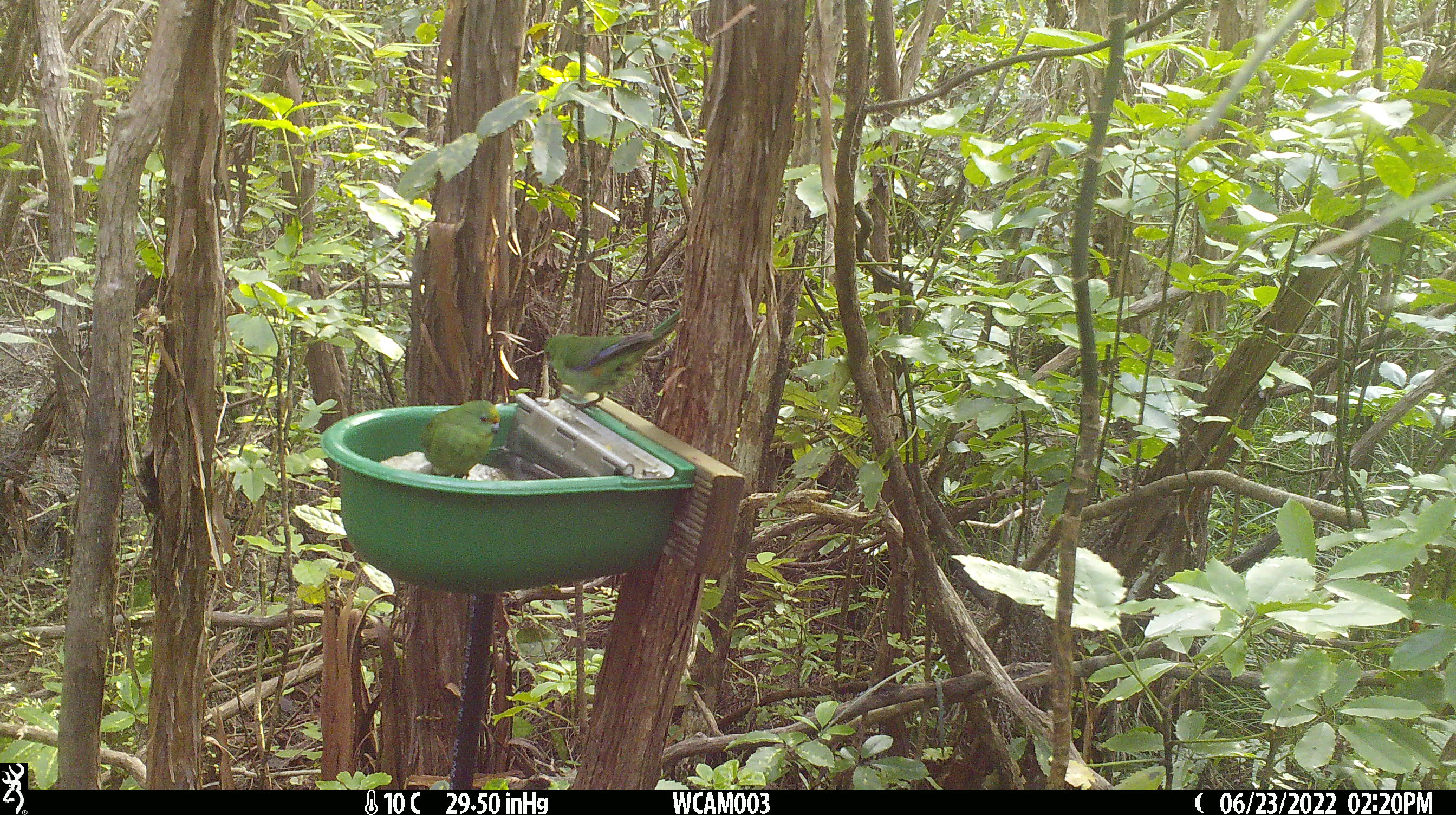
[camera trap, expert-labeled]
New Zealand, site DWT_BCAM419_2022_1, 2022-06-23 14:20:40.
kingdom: Animalia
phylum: Chordata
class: Aves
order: Psittaciformes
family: Psittaculidae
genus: Cyanoramphus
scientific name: Cyanoramphus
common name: parakeet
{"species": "parakeet (Cyanoramphus)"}